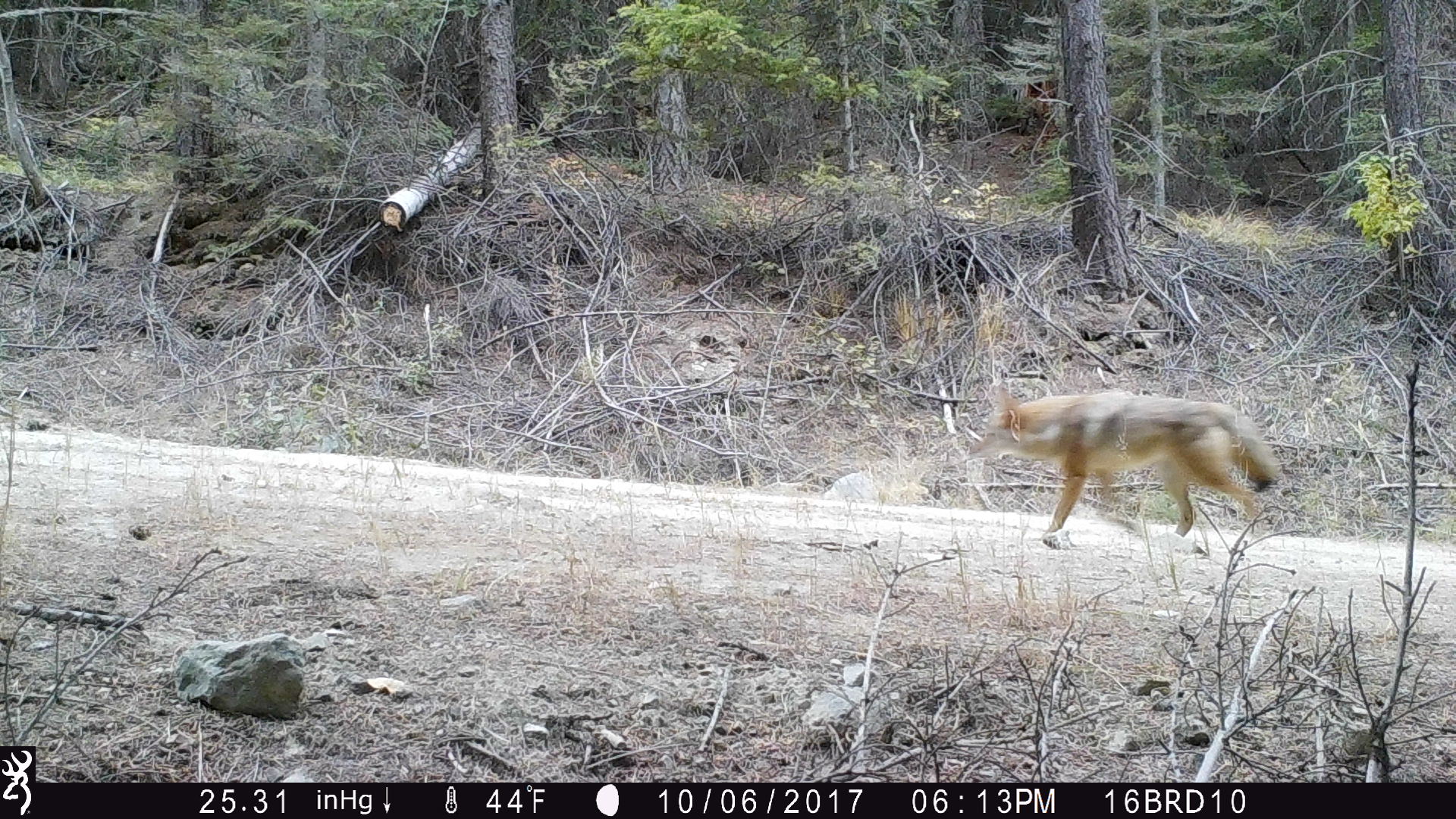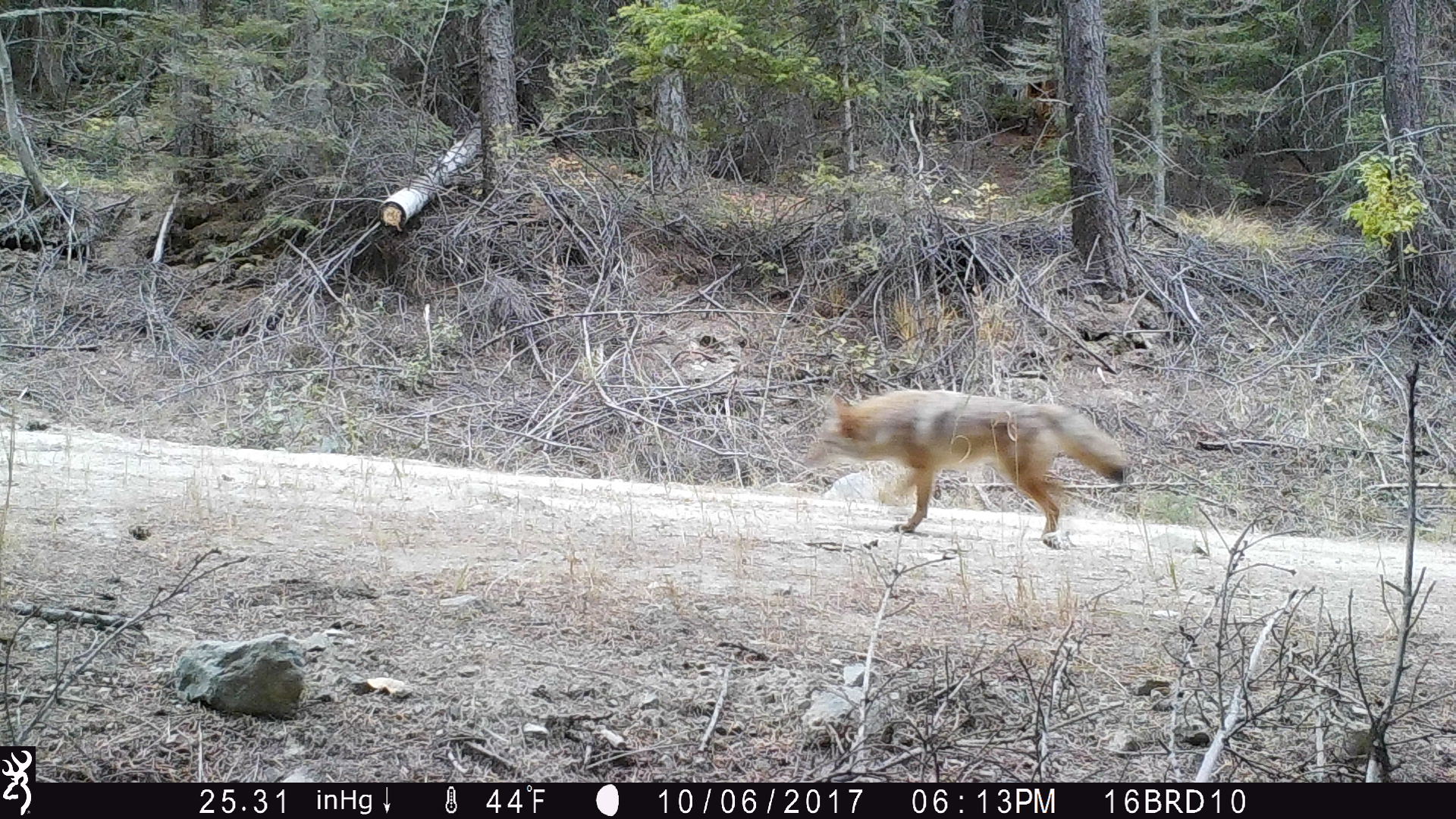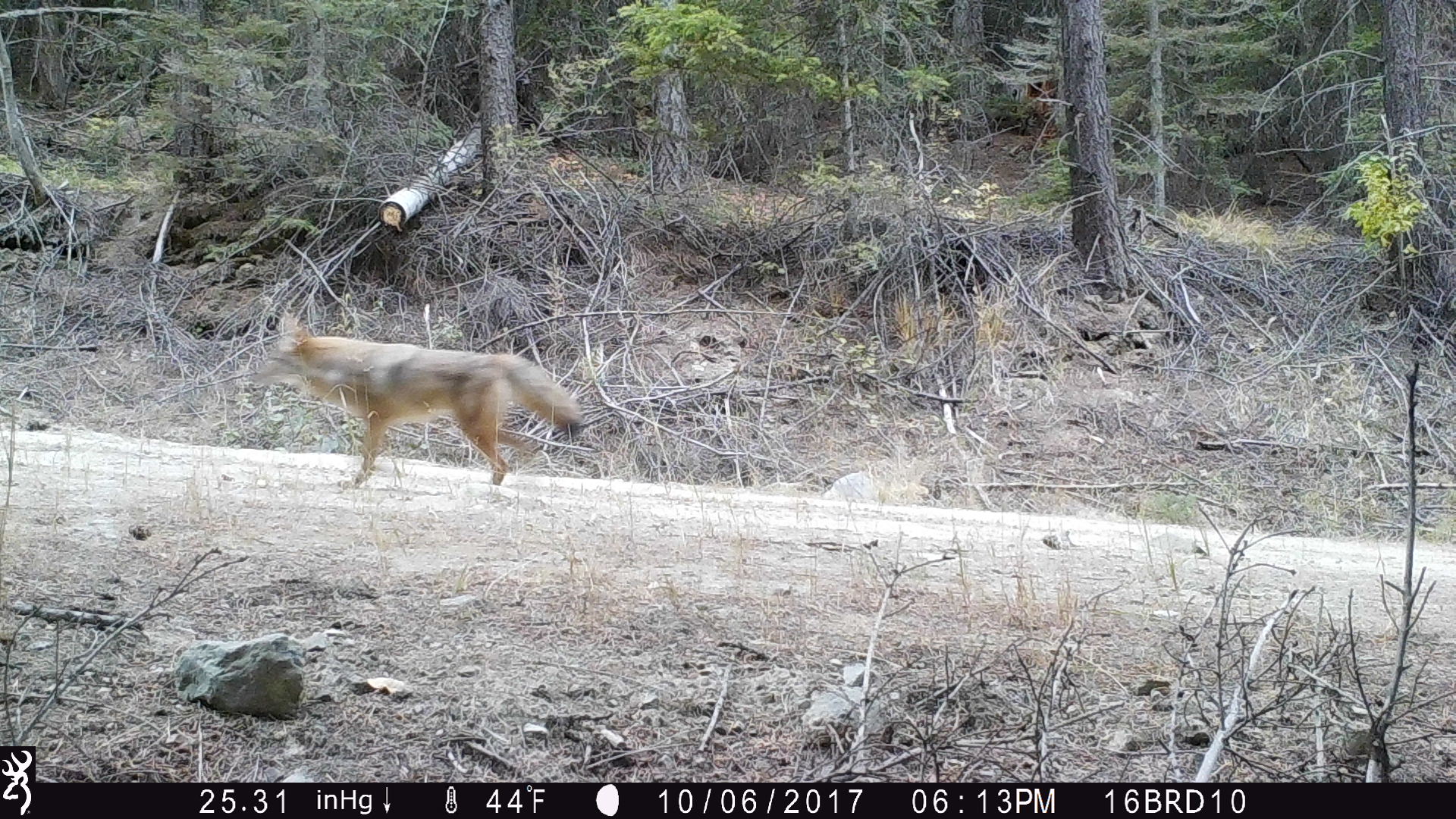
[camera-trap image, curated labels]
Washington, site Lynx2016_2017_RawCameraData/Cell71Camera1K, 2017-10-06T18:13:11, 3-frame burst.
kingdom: Animalia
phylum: Chordata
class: Mammalia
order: Carnivora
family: Canidae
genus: Canis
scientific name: Canis latrans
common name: coyote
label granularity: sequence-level